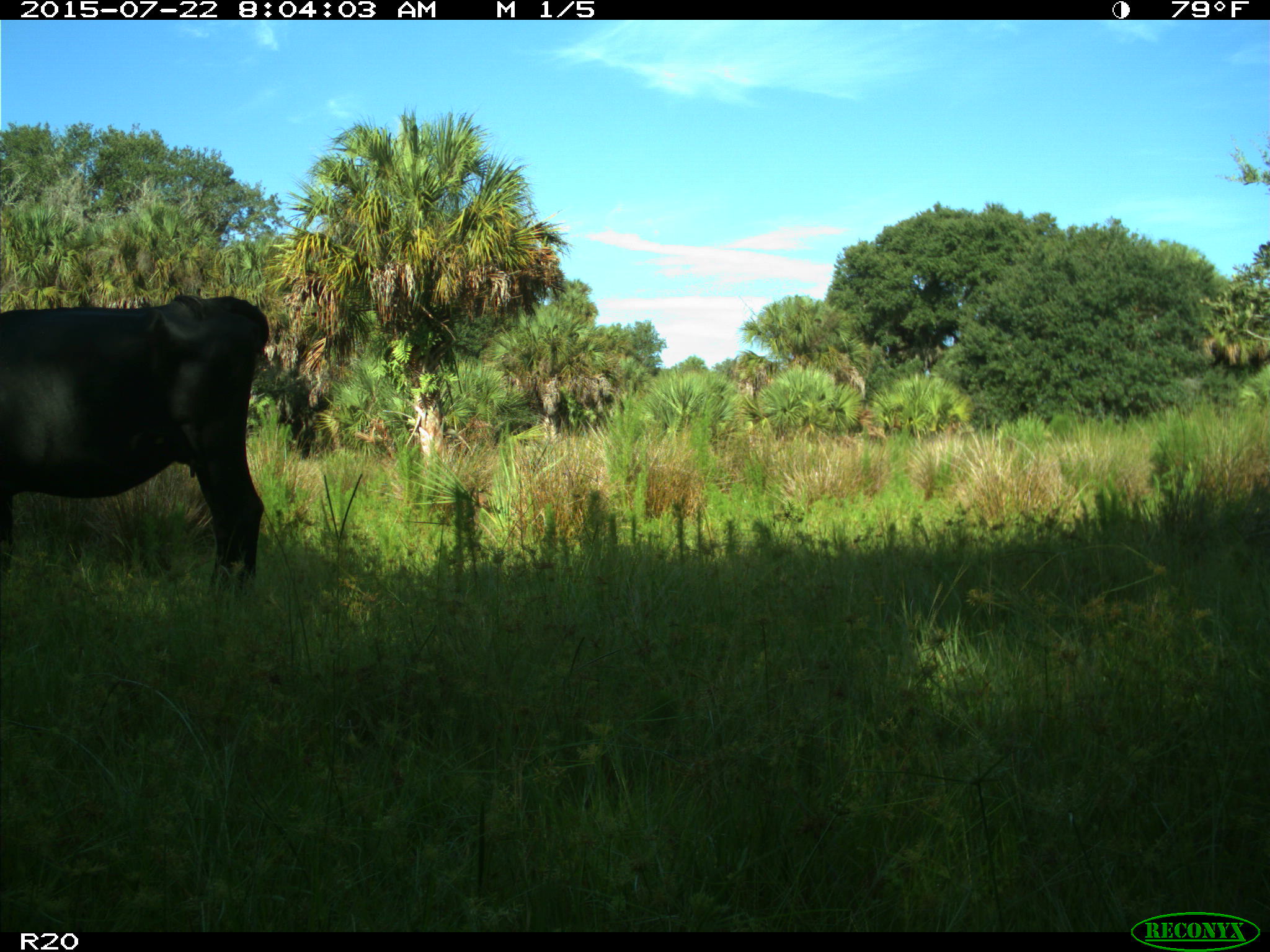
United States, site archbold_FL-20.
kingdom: Animalia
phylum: Chordata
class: Mammalia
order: Artiodactyla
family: Bovidae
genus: Bos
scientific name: Bos taurus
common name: domestic cow